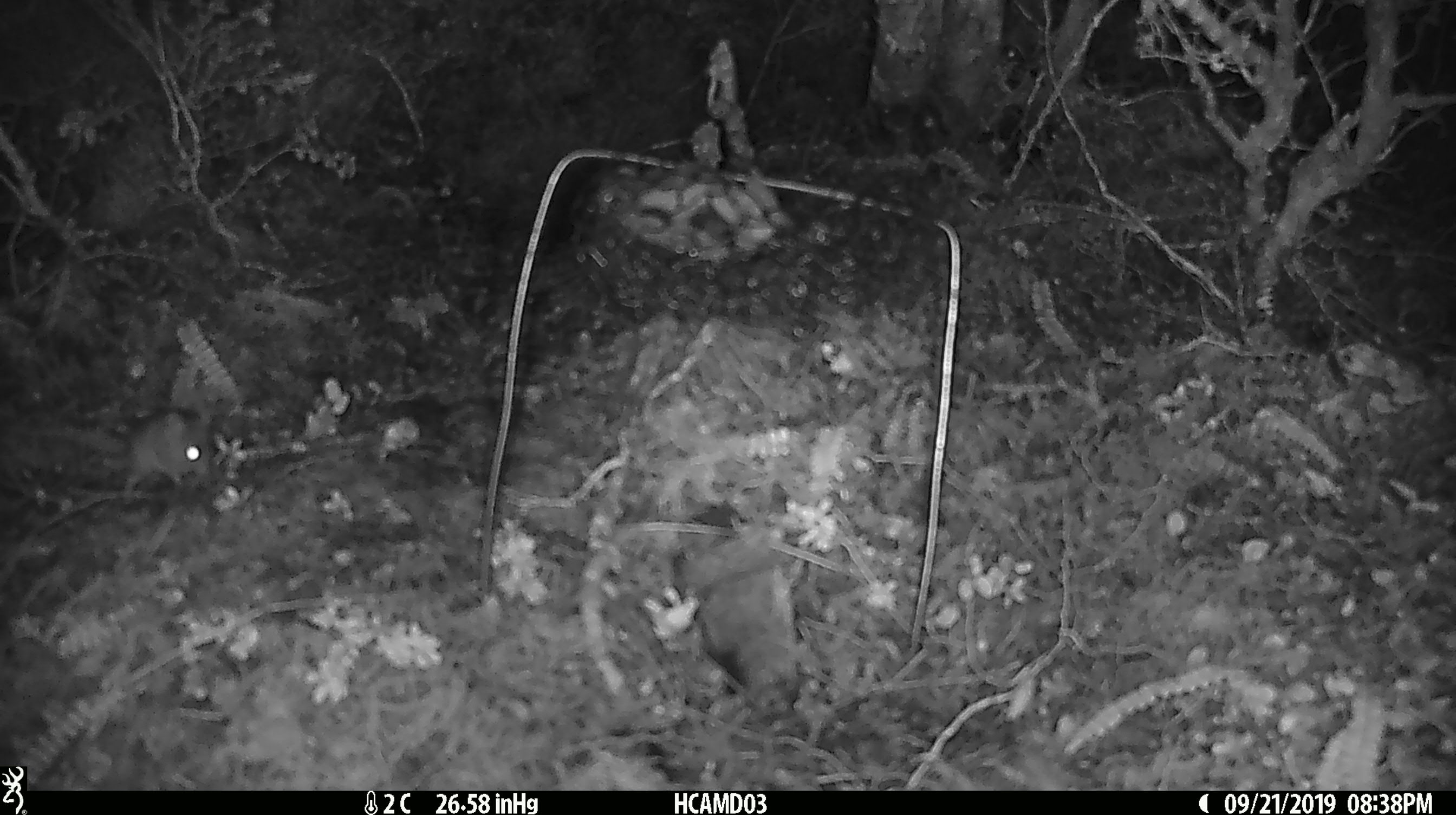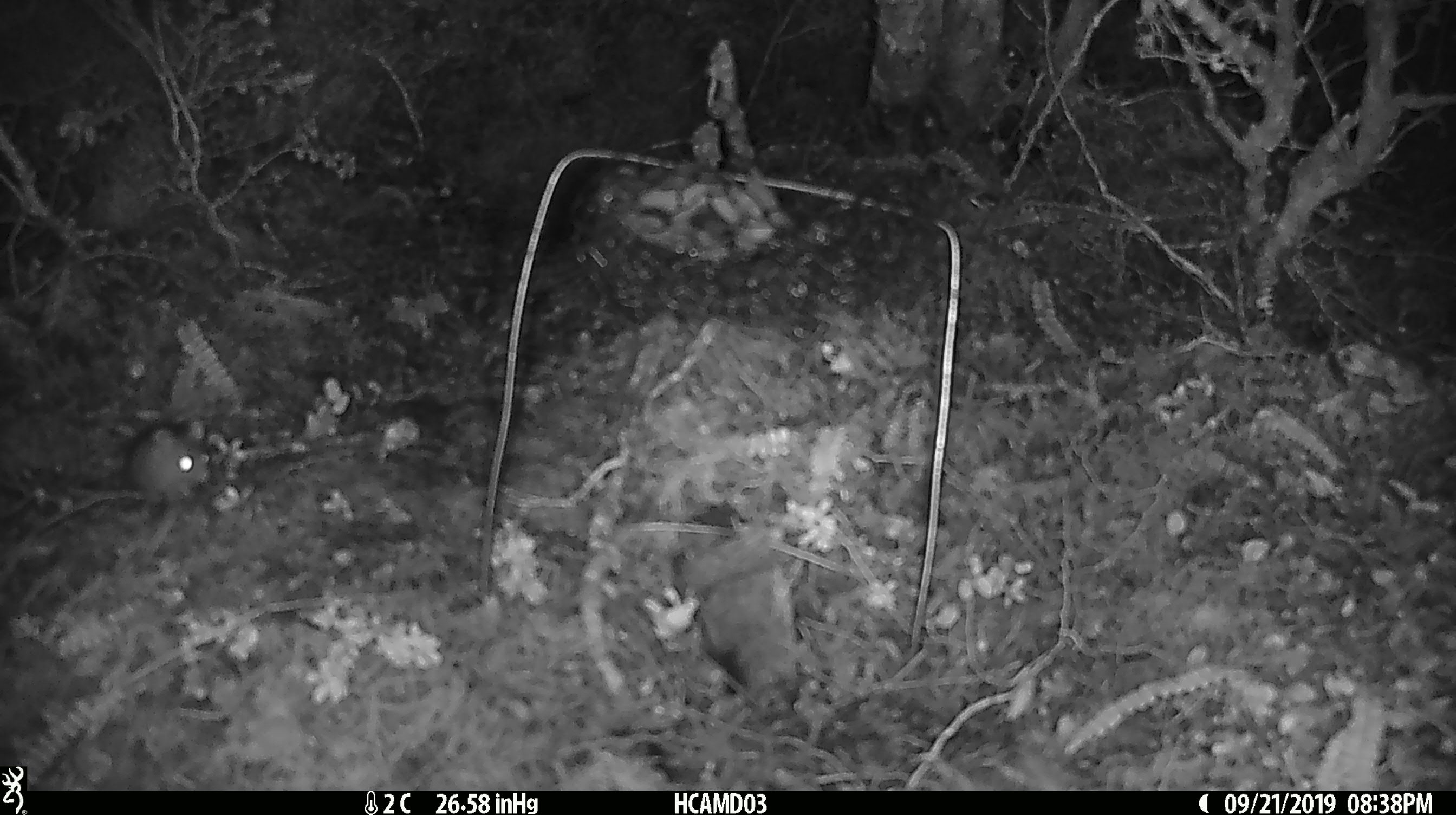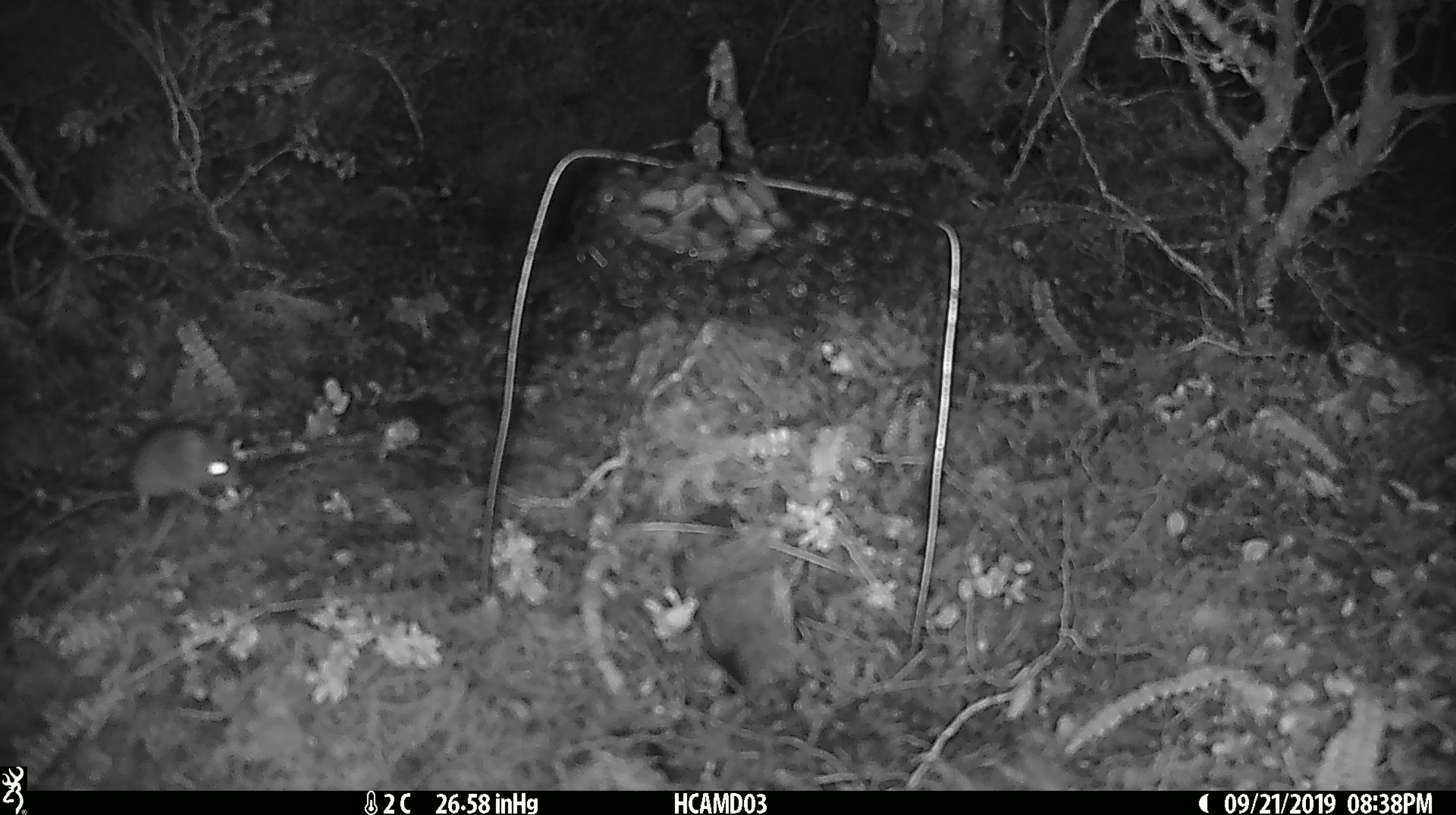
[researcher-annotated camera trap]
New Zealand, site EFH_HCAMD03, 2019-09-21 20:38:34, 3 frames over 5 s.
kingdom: Animalia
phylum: Chordata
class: Mammalia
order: Rodentia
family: Muridae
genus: Mus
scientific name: Mus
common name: mouse